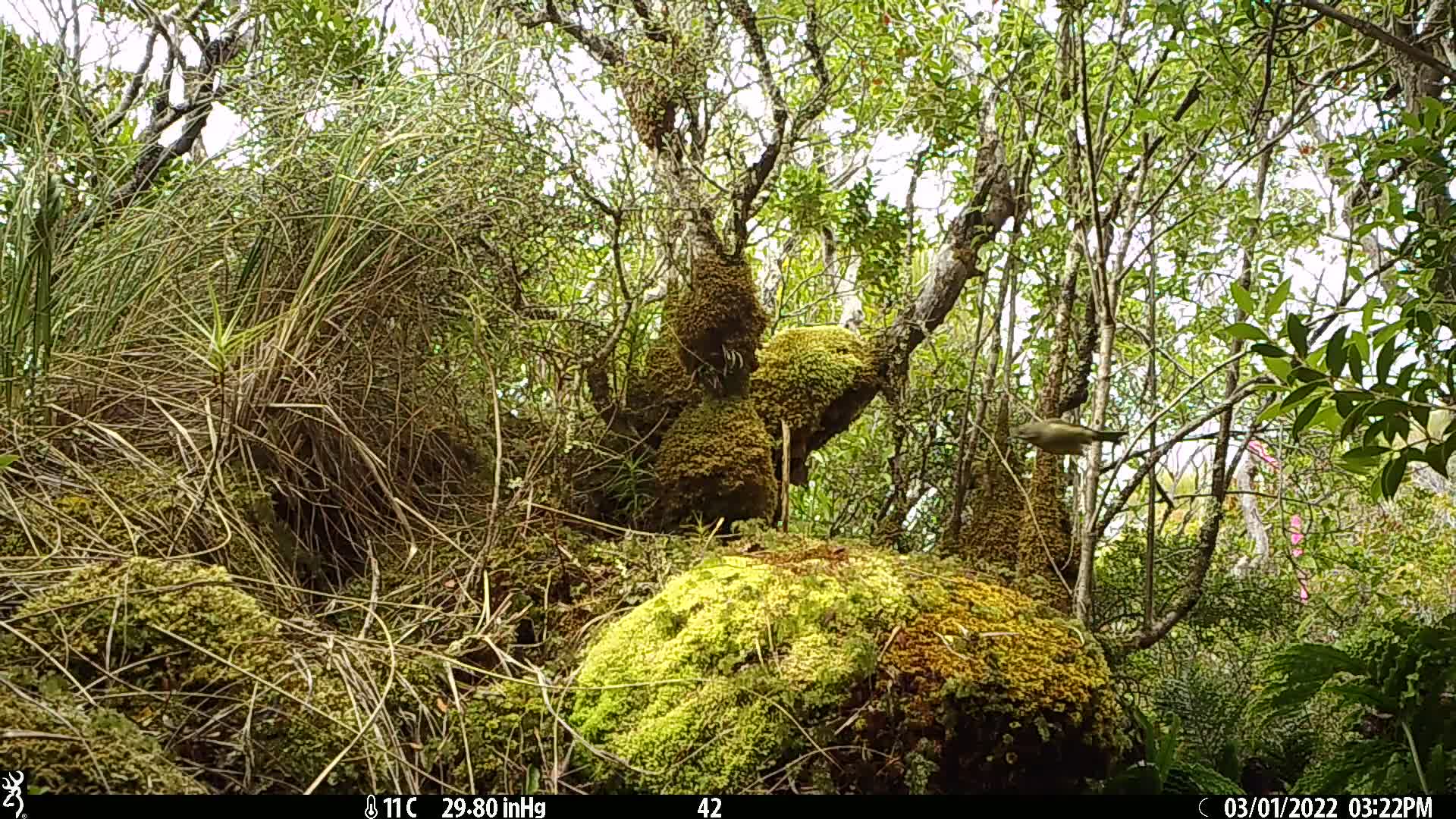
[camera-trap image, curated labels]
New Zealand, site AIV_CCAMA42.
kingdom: Animalia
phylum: Chordata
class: Aves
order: Passeriformes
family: Meliphagidae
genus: Anthornis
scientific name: Anthornis melanura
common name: new zealand bellbird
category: bellbird